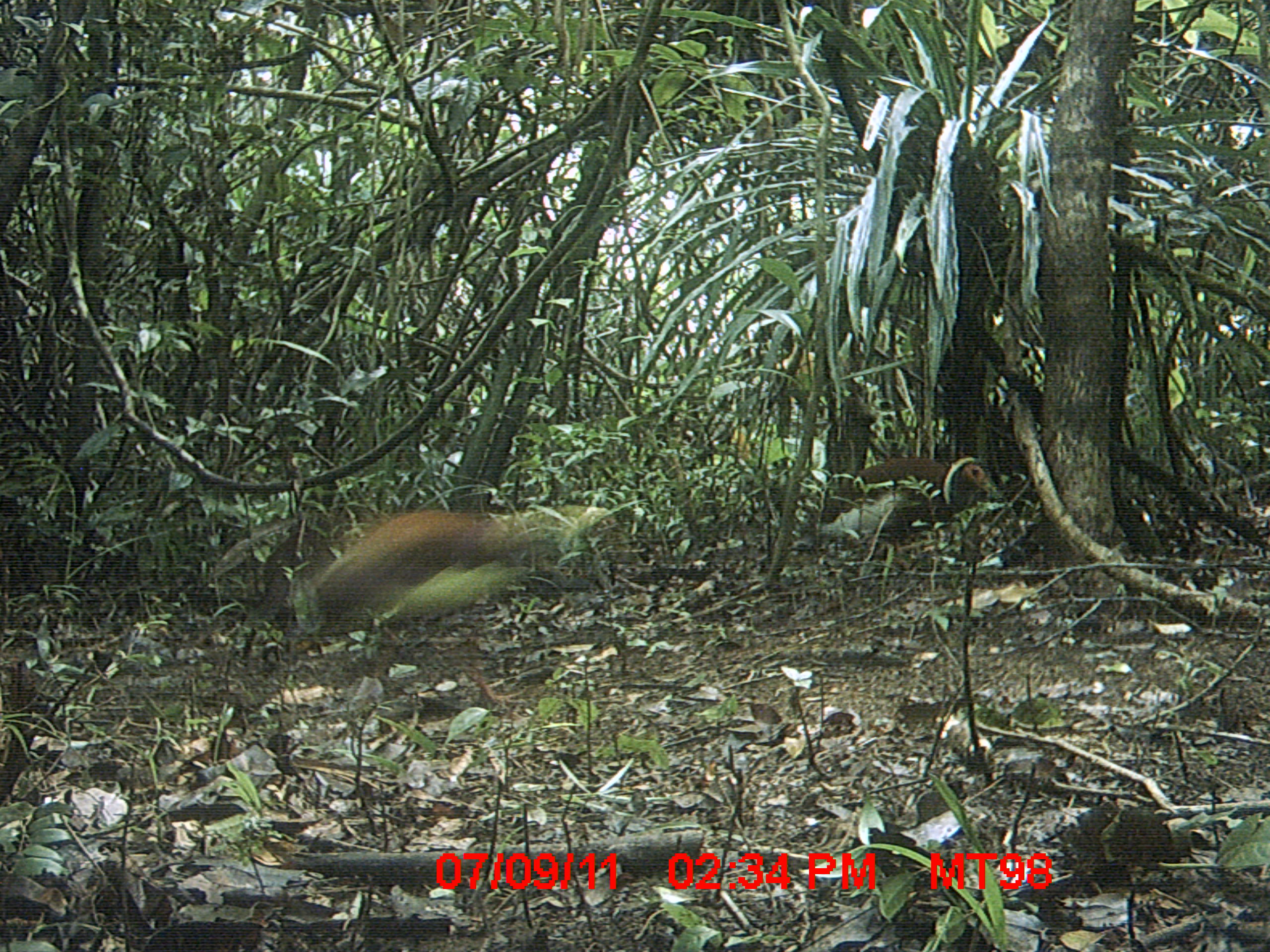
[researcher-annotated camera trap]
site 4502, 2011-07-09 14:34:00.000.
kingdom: Animalia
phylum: Chordata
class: Aves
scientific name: Aves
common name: bird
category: unknown bird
Unknown bird (bird) (Aves), count 1.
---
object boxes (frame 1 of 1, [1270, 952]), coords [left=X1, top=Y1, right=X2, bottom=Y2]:
unknown bird: [left=297, top=496, right=648, bottom=713]; [left=821, top=453, right=996, bottom=521]